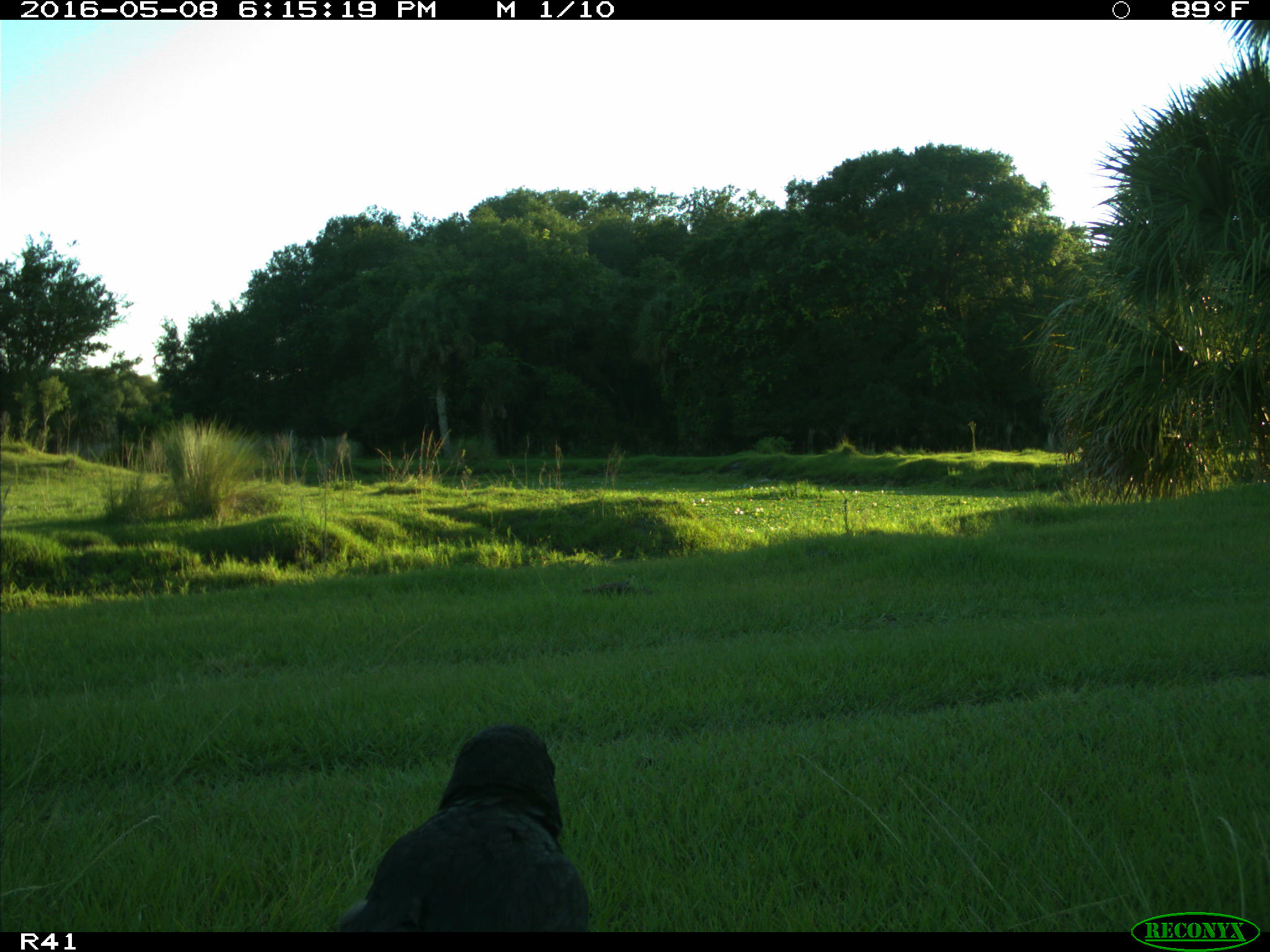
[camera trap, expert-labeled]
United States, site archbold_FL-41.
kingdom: Animalia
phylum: Chordata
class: Aves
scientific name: Aves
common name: birds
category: unidentified bird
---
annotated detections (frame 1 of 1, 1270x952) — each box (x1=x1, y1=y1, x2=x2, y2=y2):
animal: (x1=337, y1=721, x2=590, y2=933)